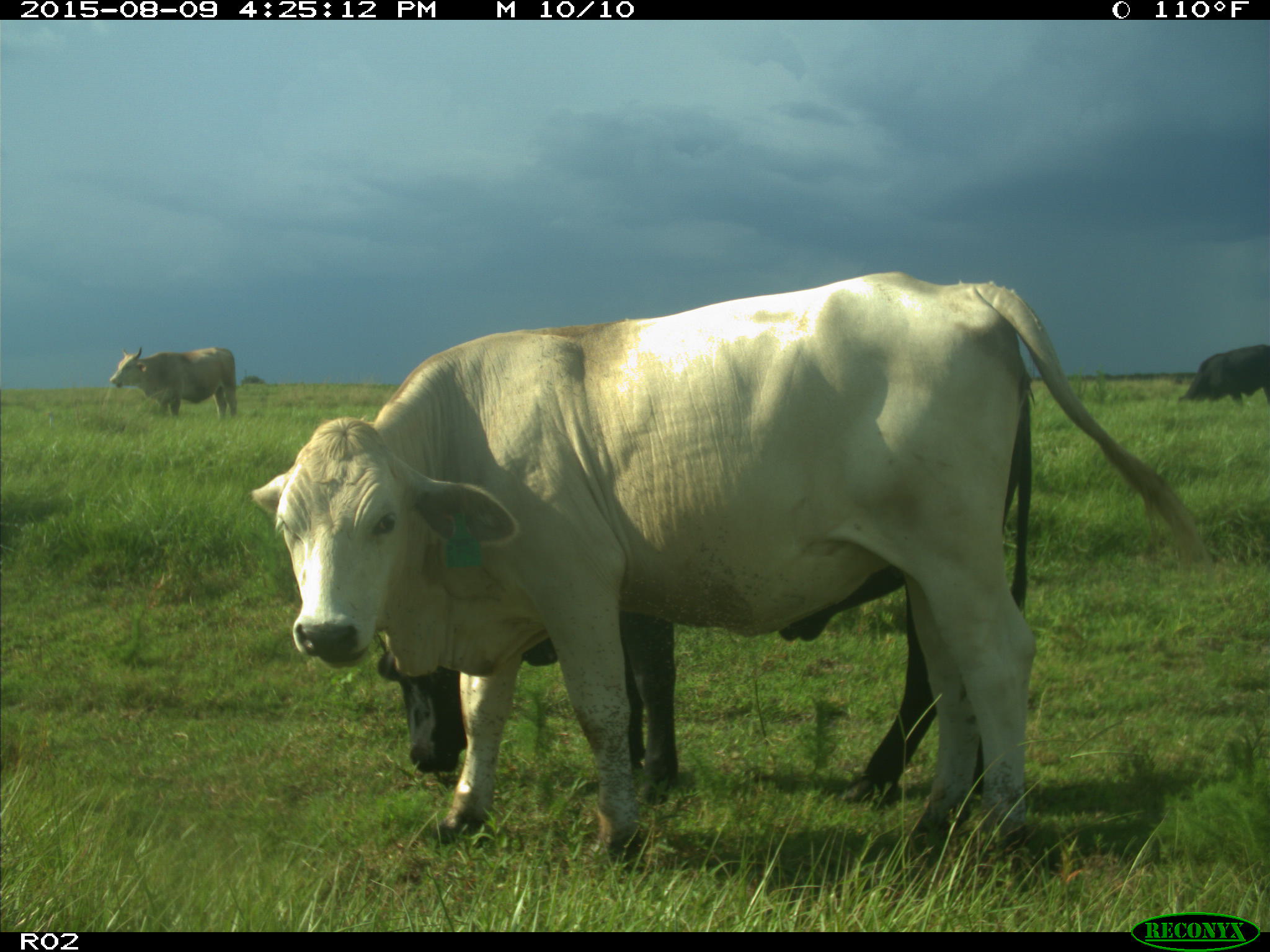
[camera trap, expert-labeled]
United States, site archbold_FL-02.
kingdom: Animalia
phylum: Chordata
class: Mammalia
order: Artiodactyla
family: Bovidae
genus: Bos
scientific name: Bos taurus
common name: domestic cow